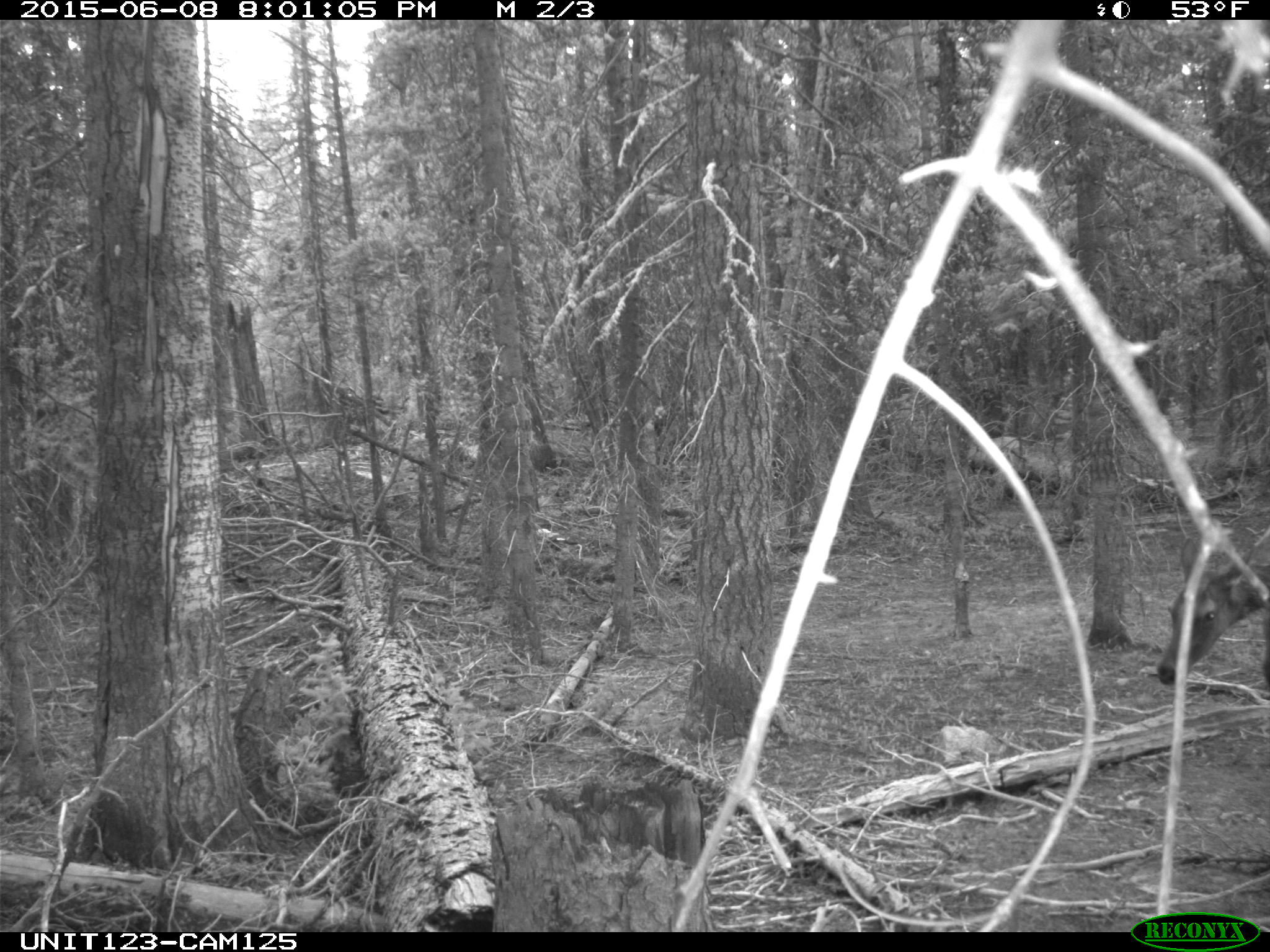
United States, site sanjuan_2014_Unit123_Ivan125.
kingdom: Animalia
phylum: Chordata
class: Mammalia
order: Artiodactyla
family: Cervidae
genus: Cervus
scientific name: Cervus elaphus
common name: red deer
Cervus elaphus (red deer).